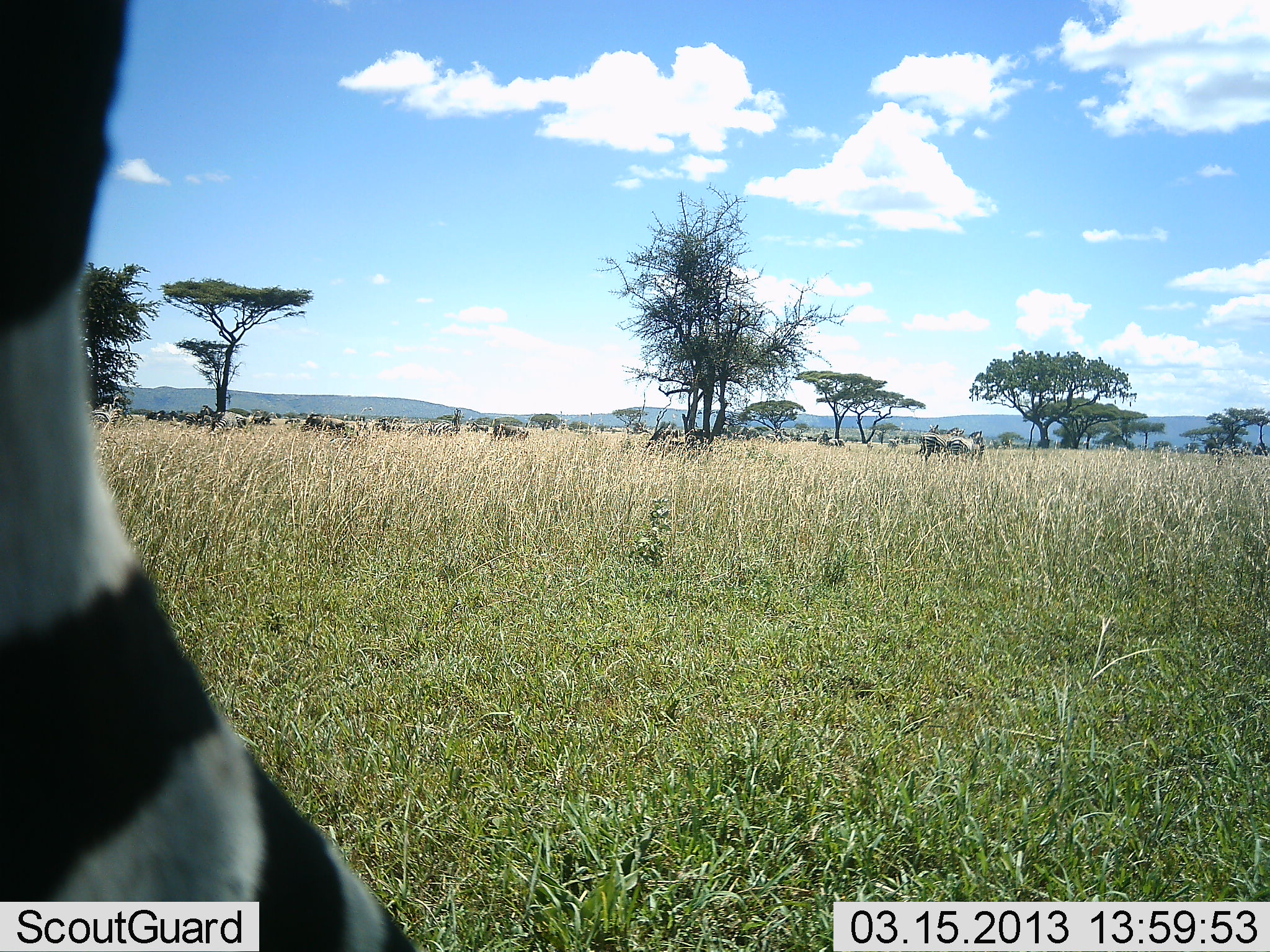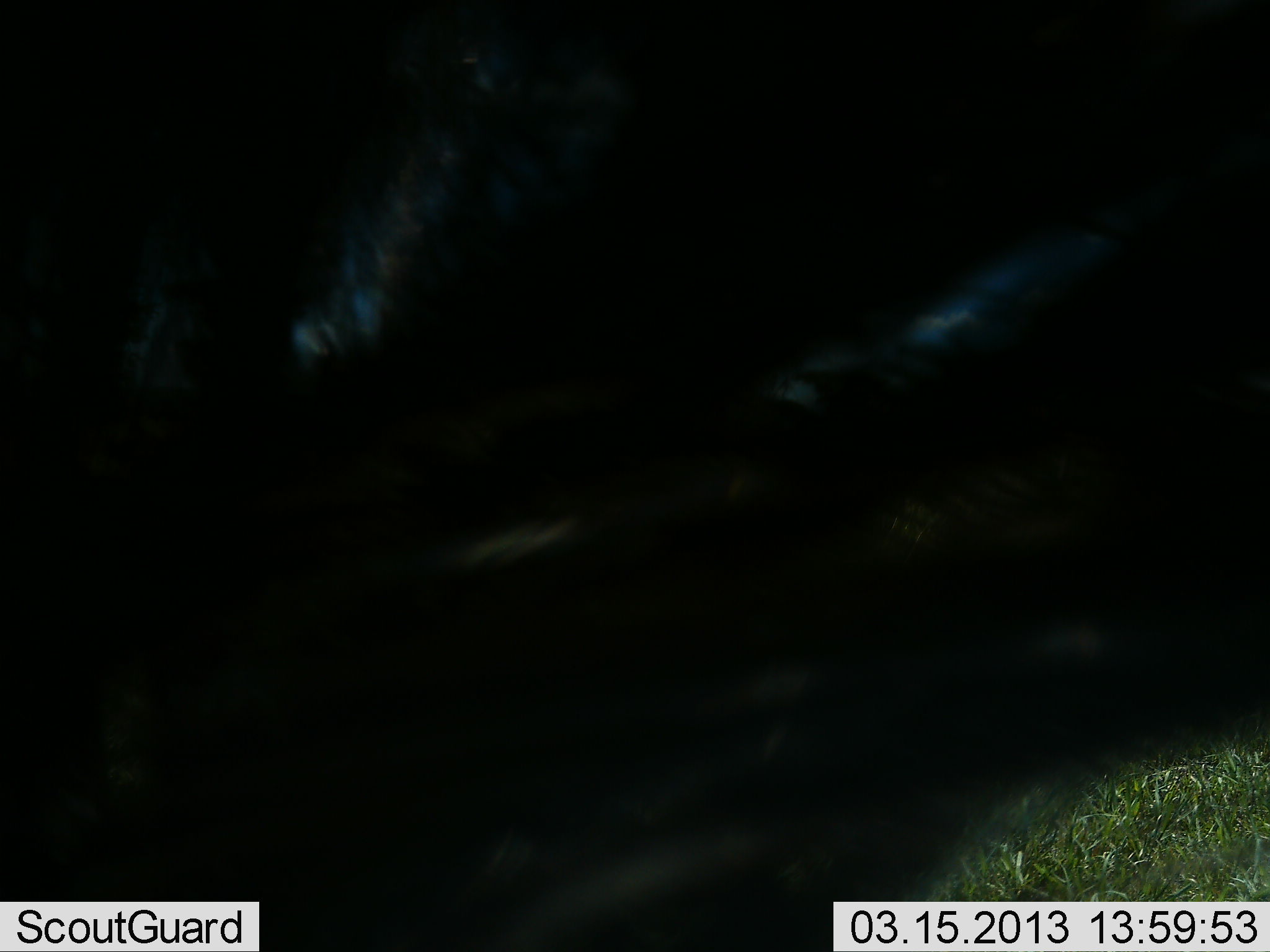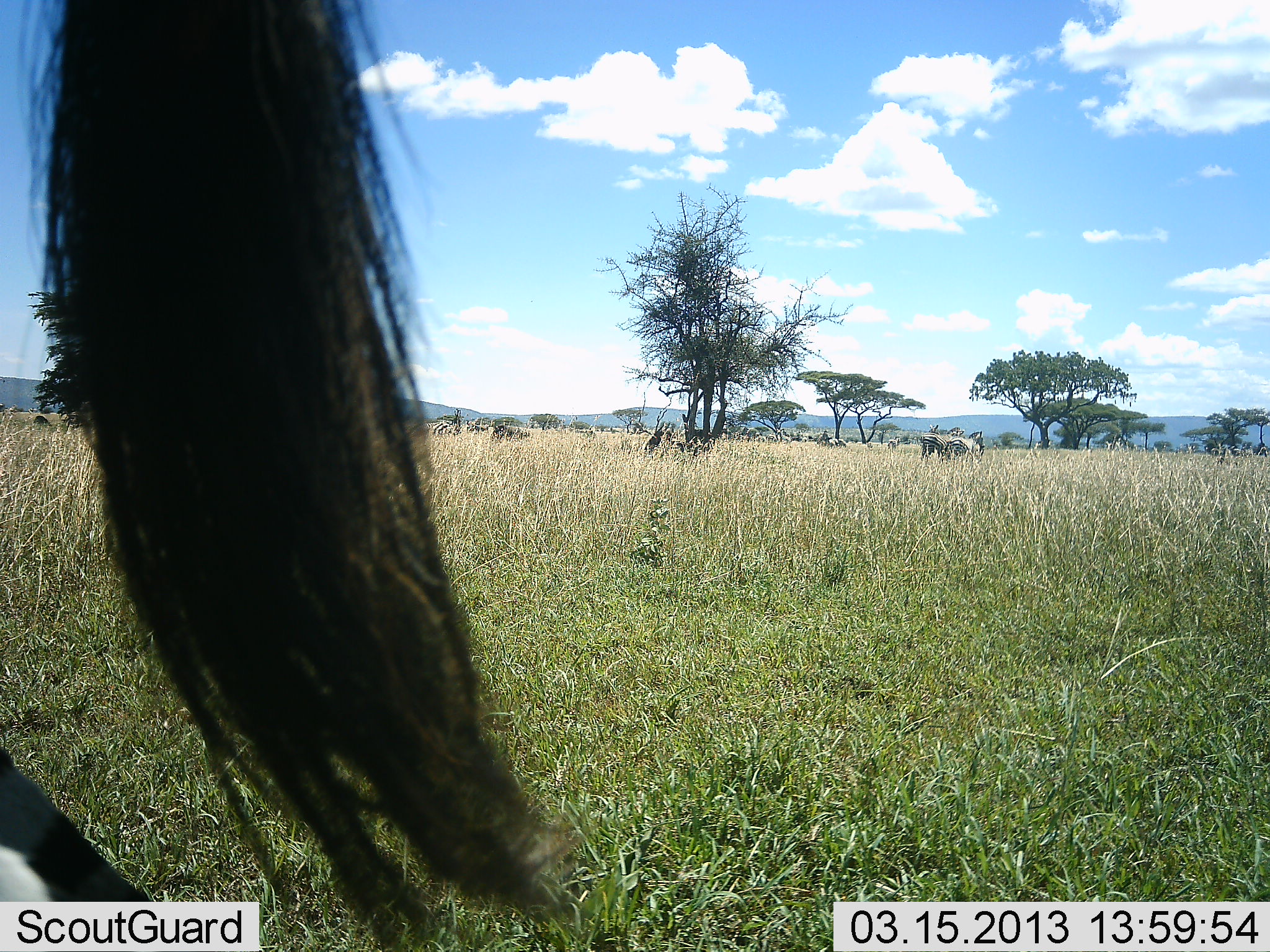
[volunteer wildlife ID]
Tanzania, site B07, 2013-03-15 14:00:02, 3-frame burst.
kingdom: Animalia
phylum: Chordata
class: Mammalia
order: Perissodactyla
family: Equidae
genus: Equus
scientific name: Equus quagga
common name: plains zebra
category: zebra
Zebra (plains zebra) (Equus quagga), count 1. Behavior (volunteer vote fractions): standing 20%, resting 5%, moving 90%, interacting 5%. Young present (vote fraction): 0%. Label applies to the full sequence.